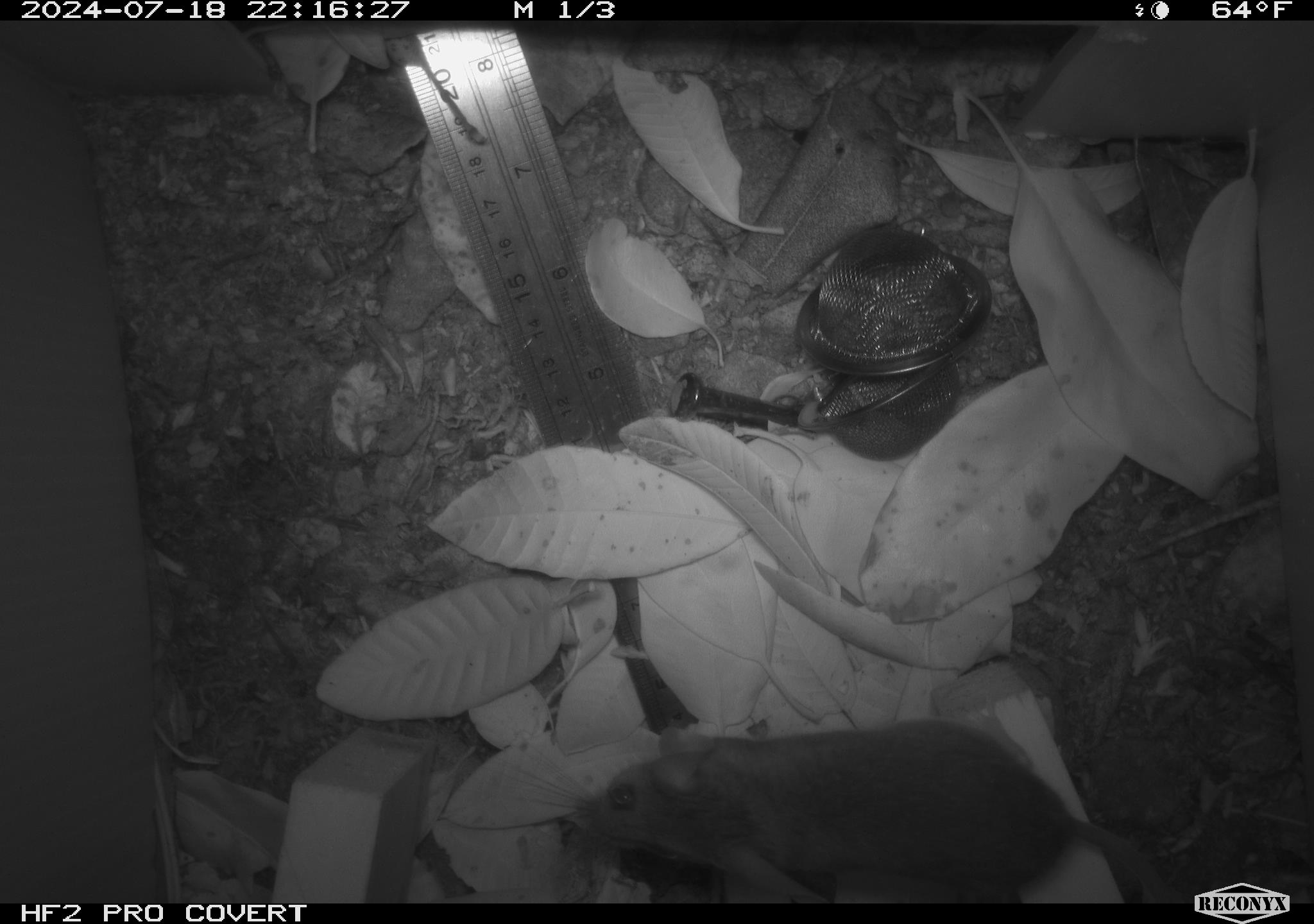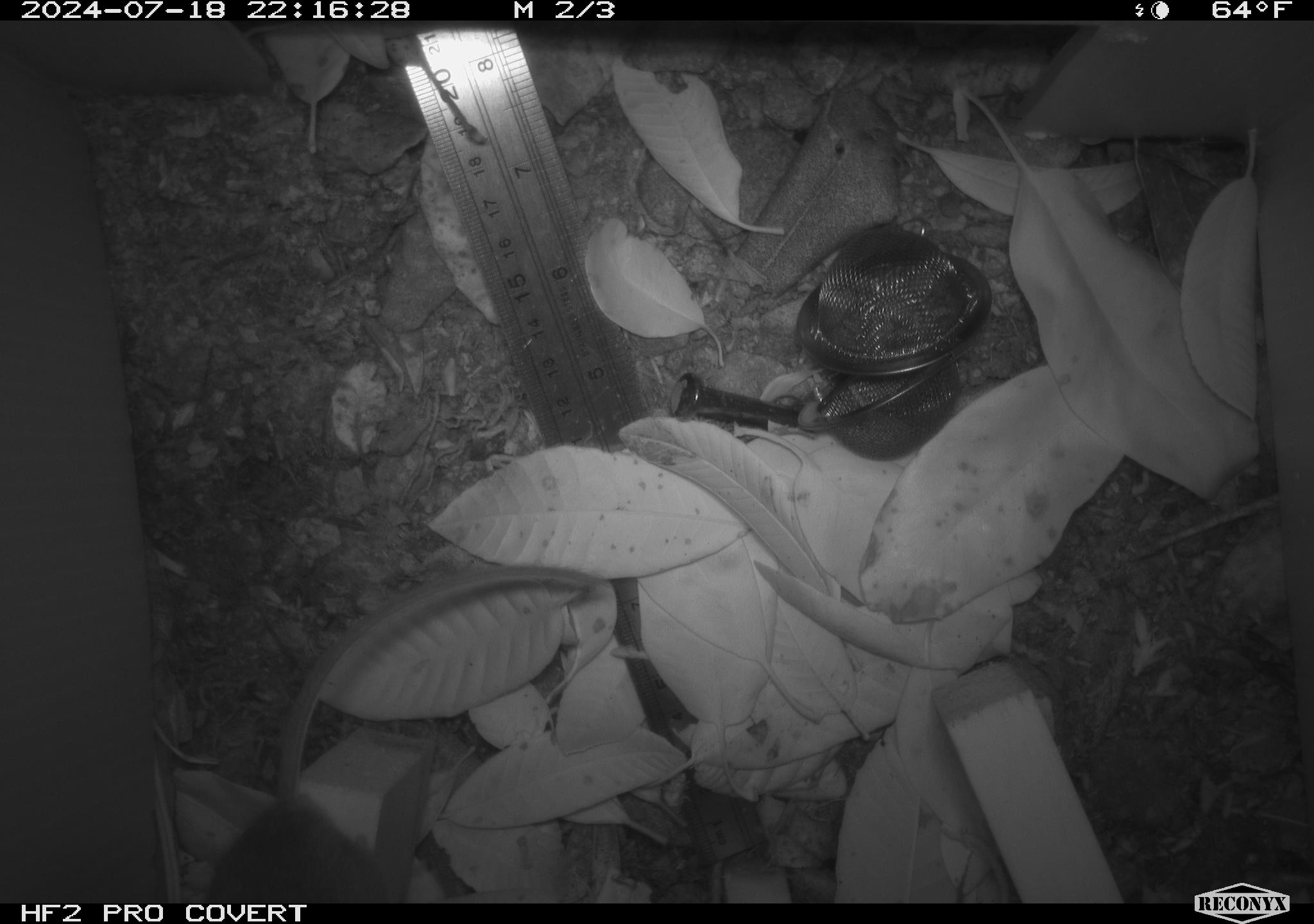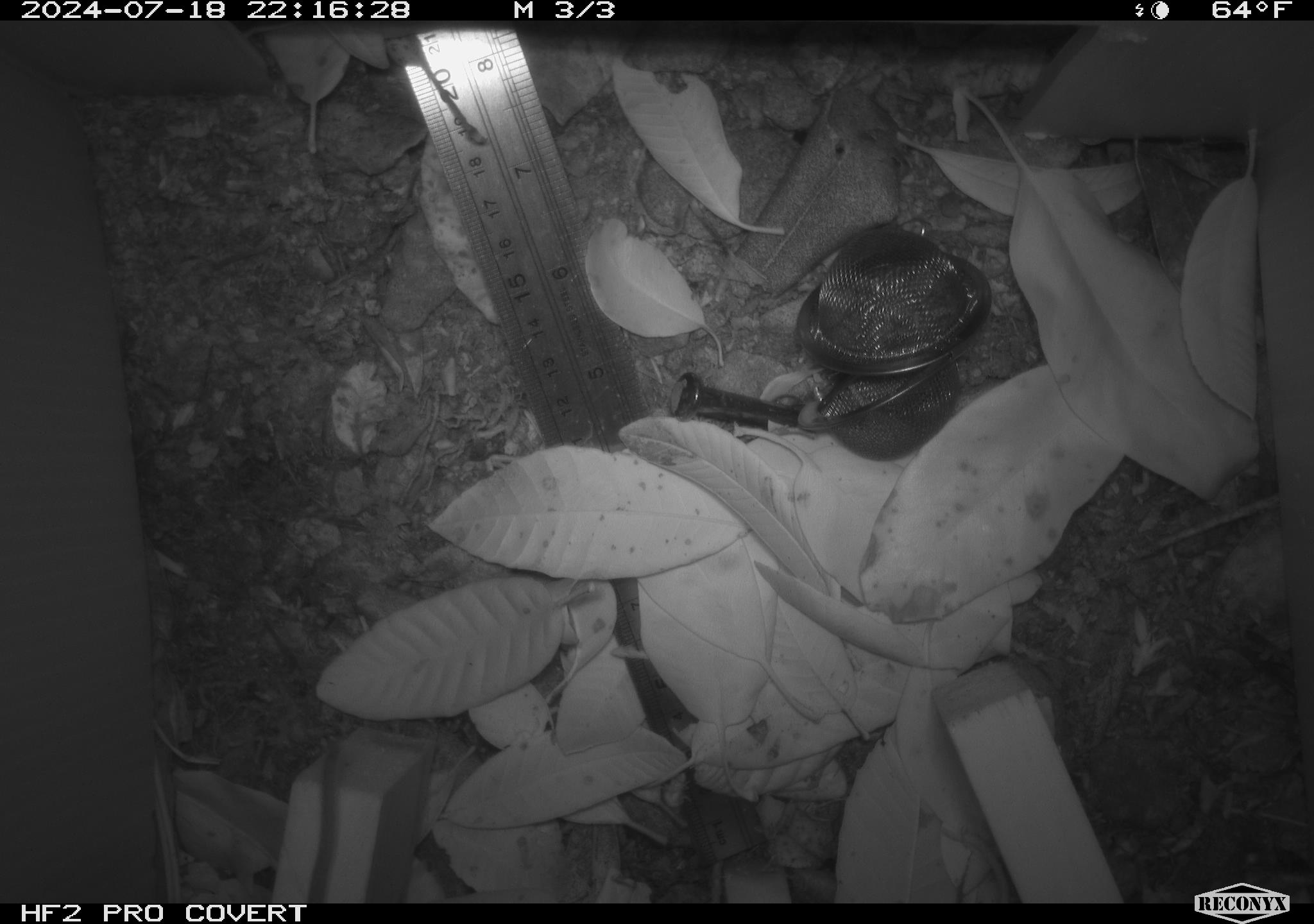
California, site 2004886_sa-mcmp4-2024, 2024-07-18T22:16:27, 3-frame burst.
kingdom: Animalia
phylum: Chordata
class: Mammalia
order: Rodentia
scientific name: Rodentia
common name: mouse species